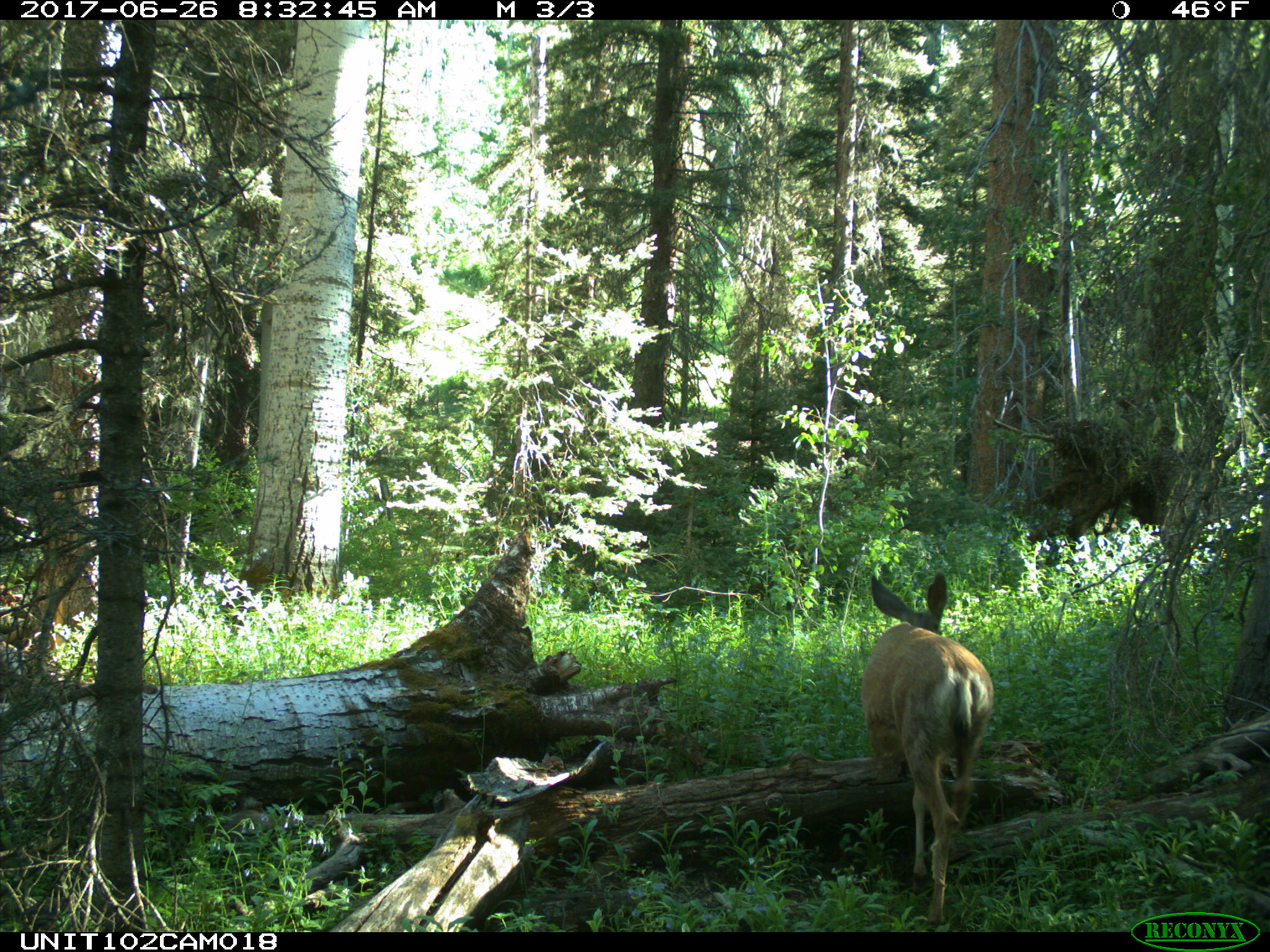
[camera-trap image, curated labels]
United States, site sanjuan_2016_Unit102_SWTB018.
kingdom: Animalia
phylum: Chordata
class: Mammalia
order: Artiodactyla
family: Cervidae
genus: Odocoileus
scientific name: Odocoileus hemionus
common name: mule deer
Odocoileus hemionus (mule deer).